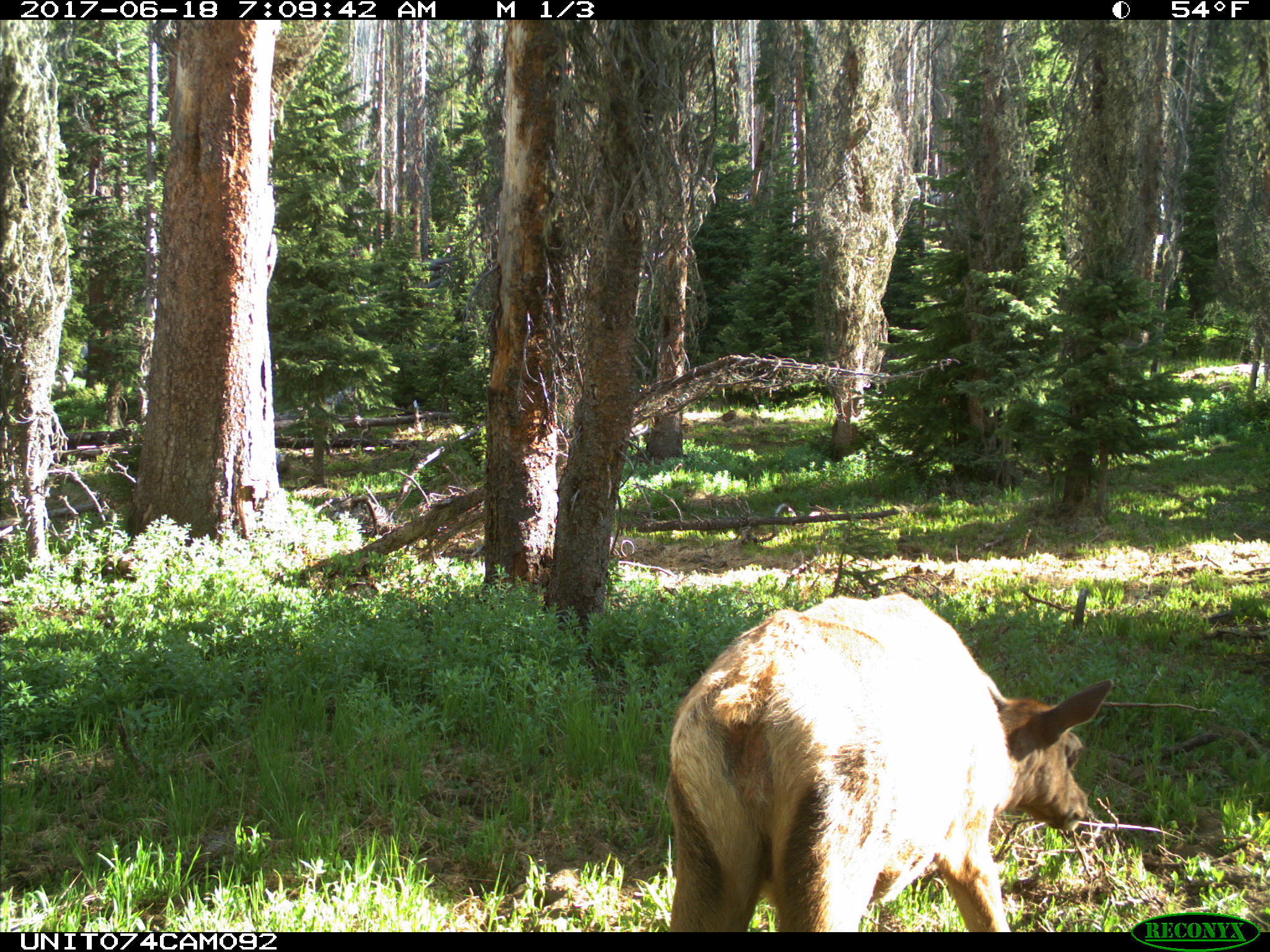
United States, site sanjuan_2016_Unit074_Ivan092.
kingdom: Animalia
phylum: Chordata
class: Mammalia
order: Artiodactyla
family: Cervidae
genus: Cervus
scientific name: Cervus elaphus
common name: red deer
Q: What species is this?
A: Cervus elaphus (red deer).